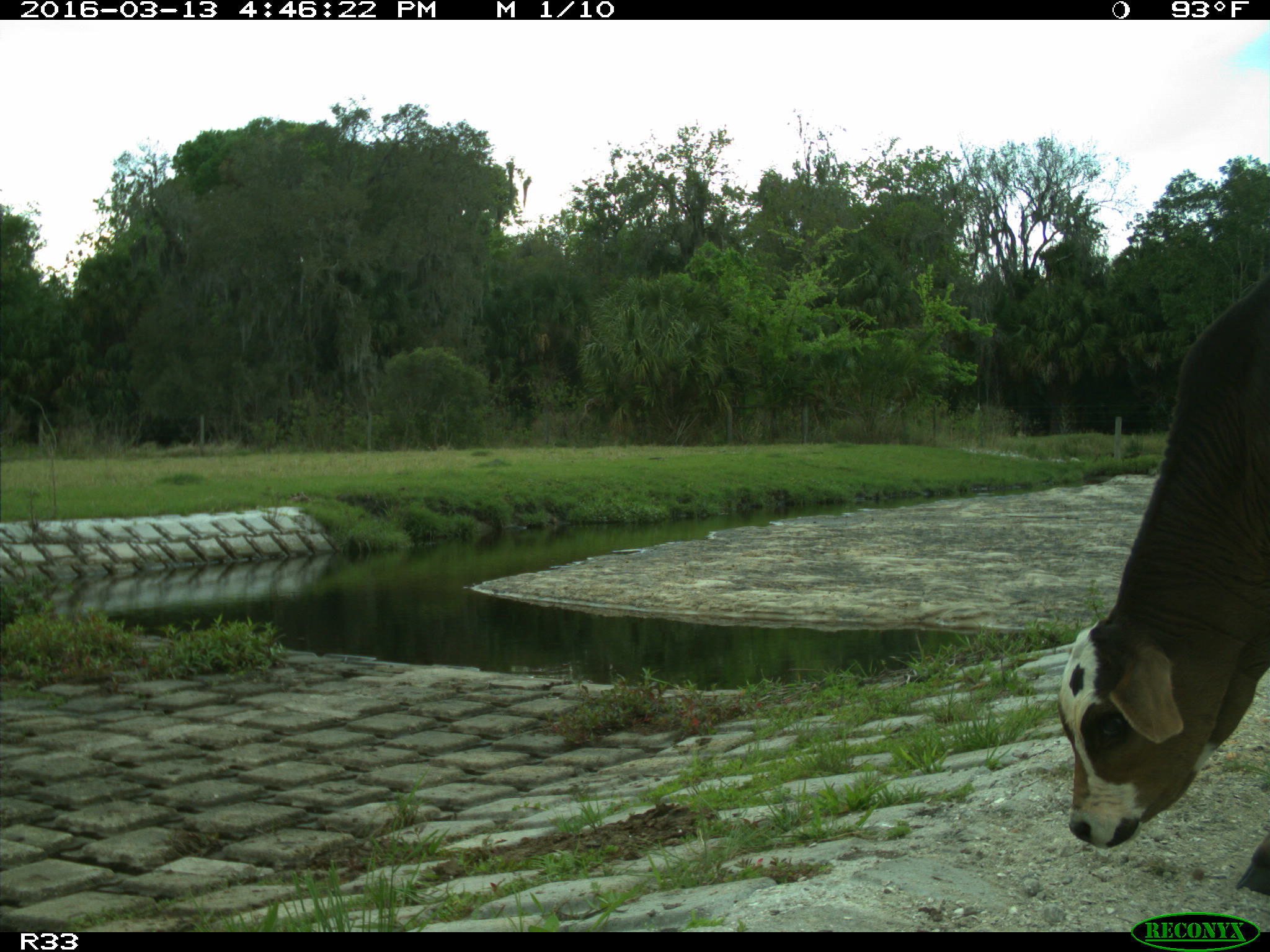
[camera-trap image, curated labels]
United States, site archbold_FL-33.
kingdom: Animalia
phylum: Chordata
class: Mammalia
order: Artiodactyla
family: Bovidae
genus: Bos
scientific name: Bos taurus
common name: domestic cow